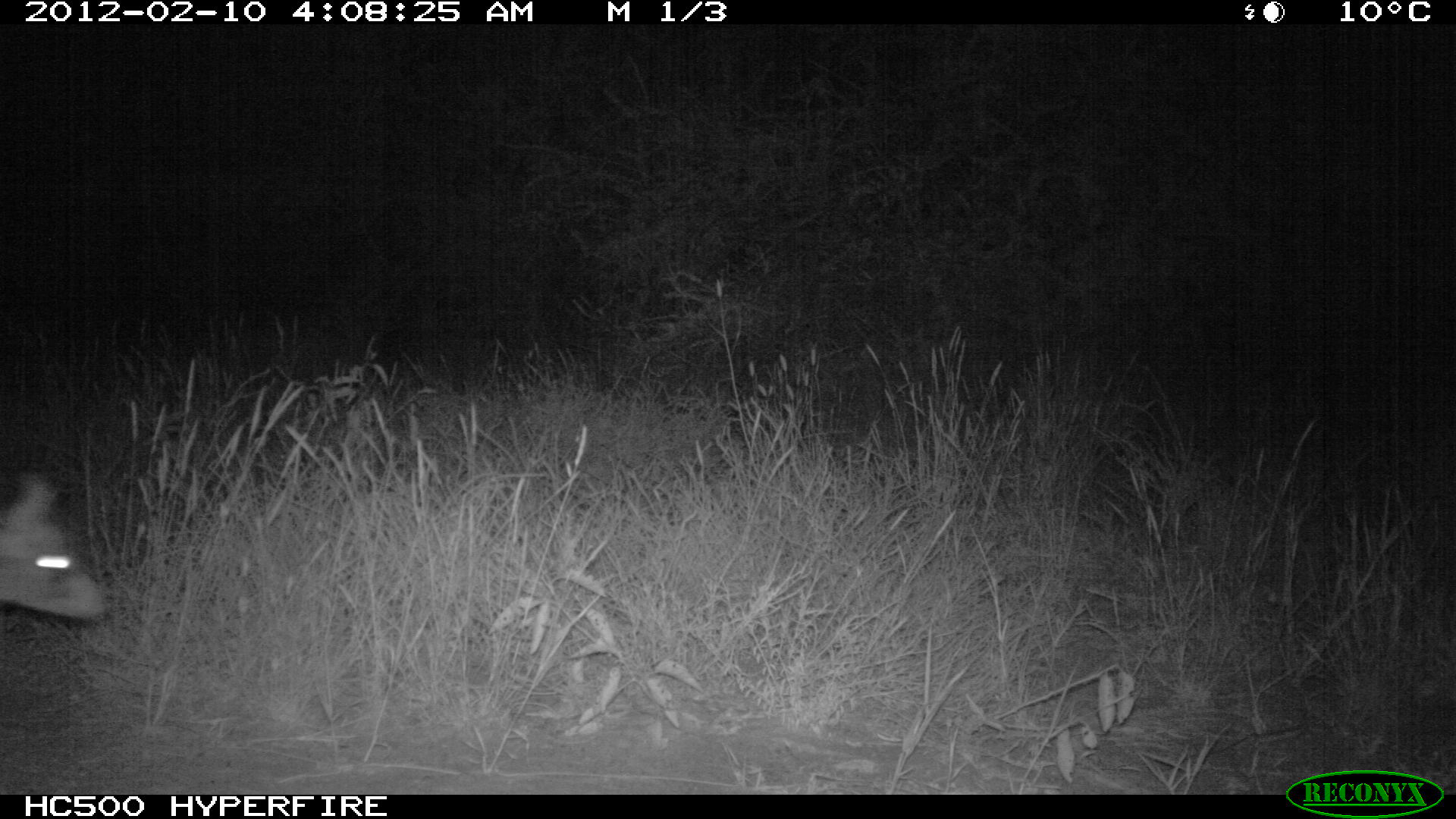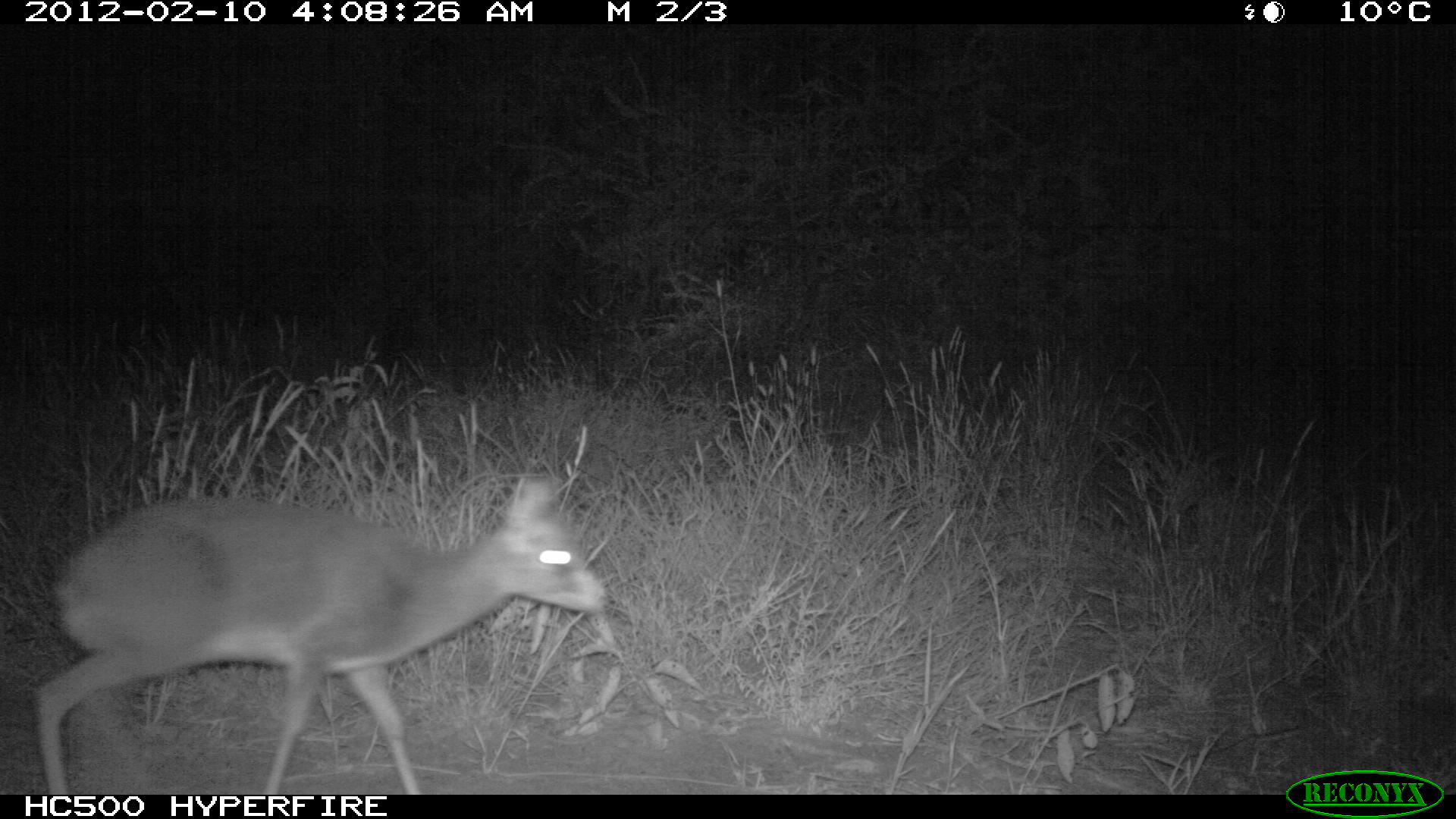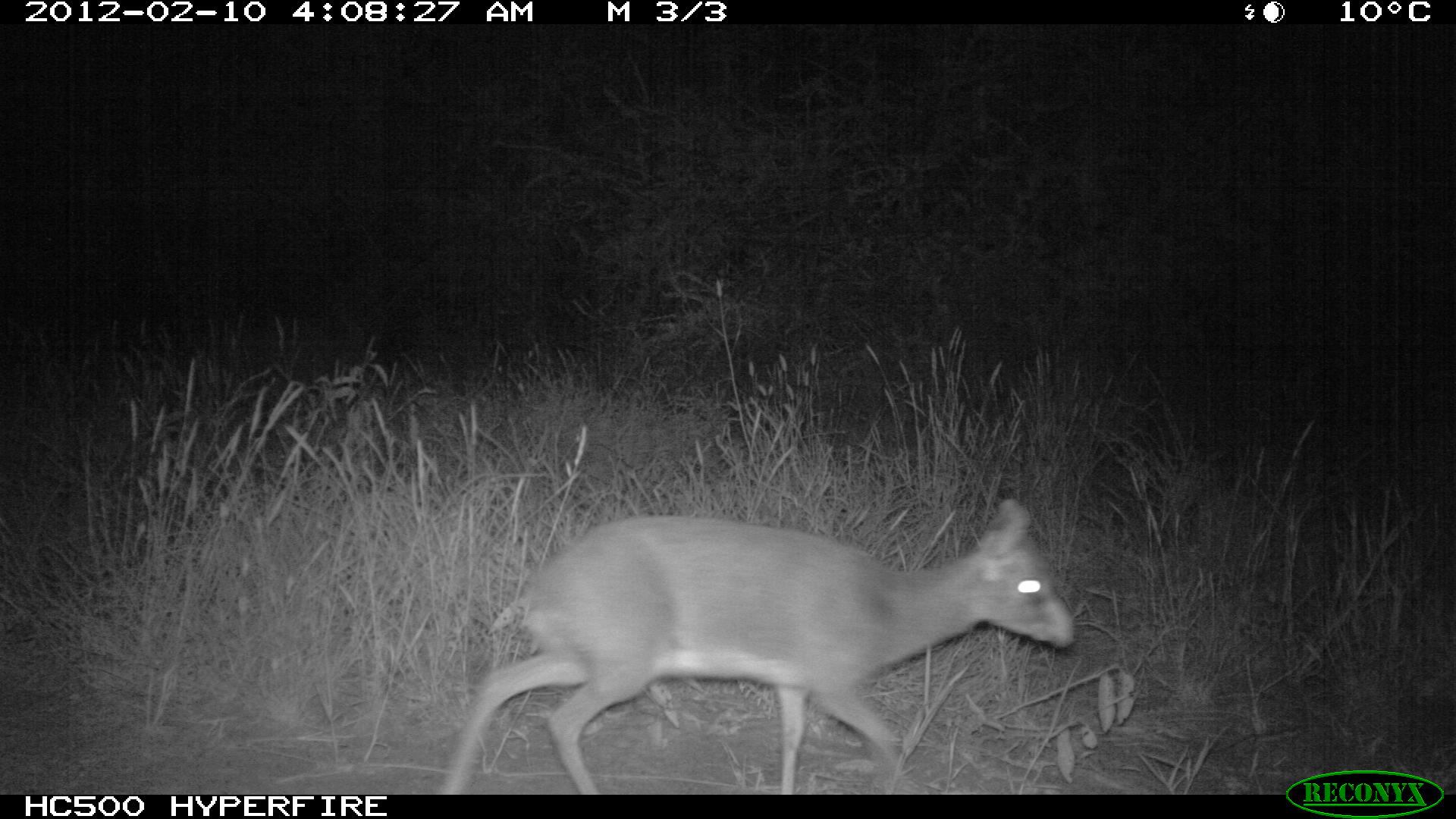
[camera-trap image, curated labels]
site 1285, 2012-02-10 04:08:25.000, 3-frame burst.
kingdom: Animalia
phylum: Chordata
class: Mammalia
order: Artiodactyla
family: Bovidae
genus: Madoqua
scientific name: Madoqua guentheri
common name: günther's dik-dik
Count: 1.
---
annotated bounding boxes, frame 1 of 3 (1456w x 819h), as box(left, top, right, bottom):
madoqua guentheri: box(0, 472, 112, 621)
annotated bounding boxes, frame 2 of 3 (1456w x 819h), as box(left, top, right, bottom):
madoqua guentheri: box(32, 468, 607, 793)